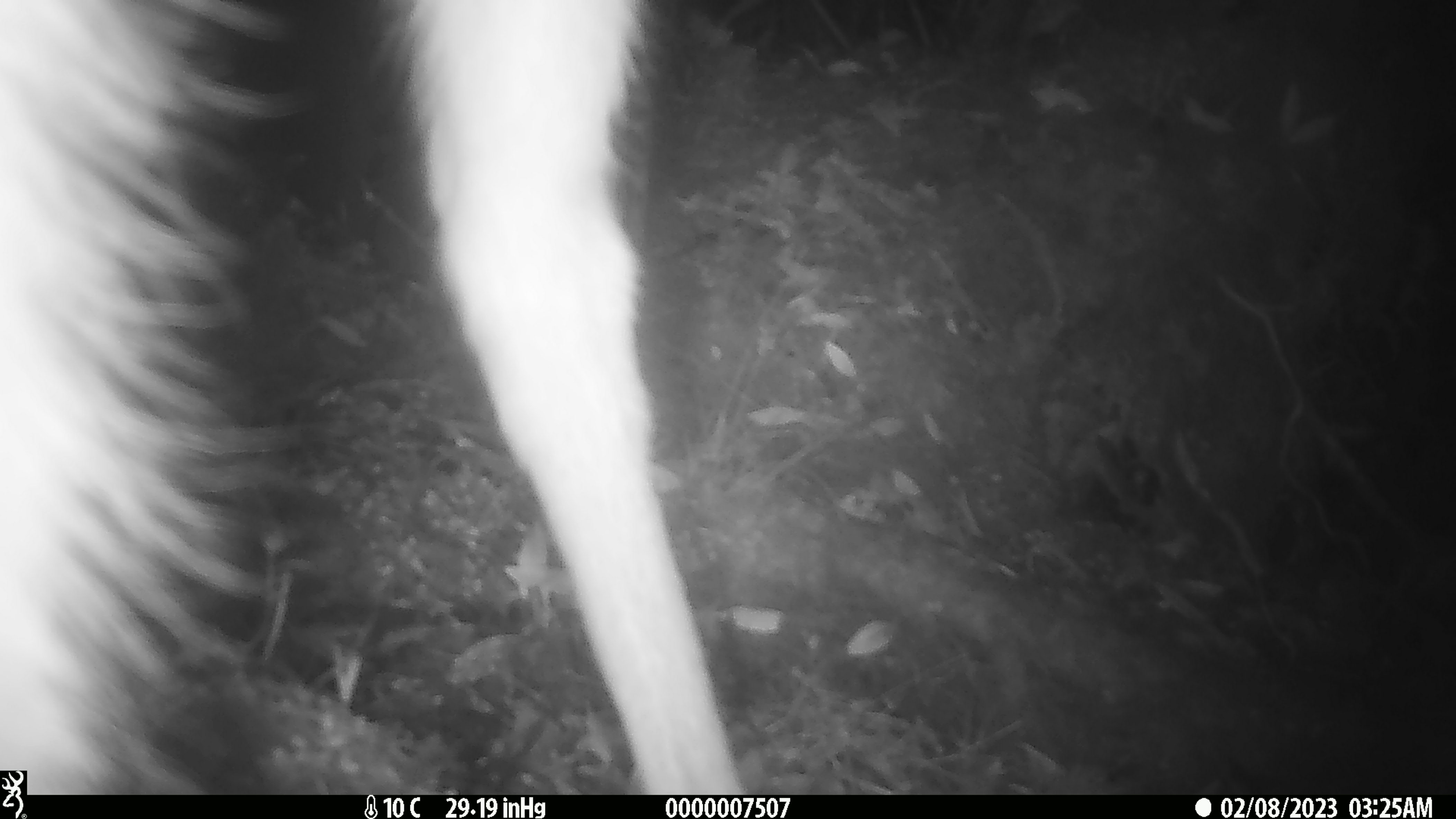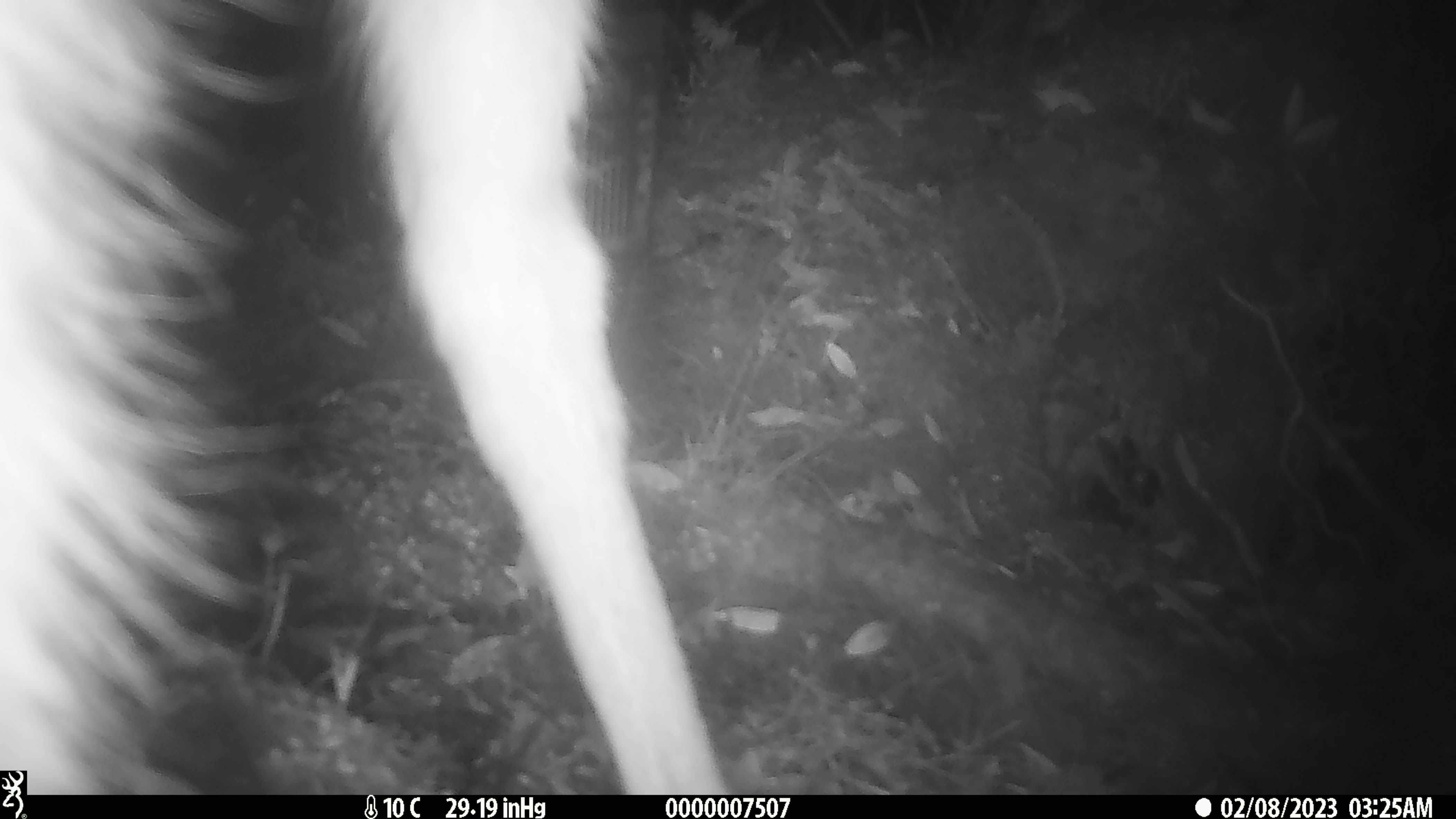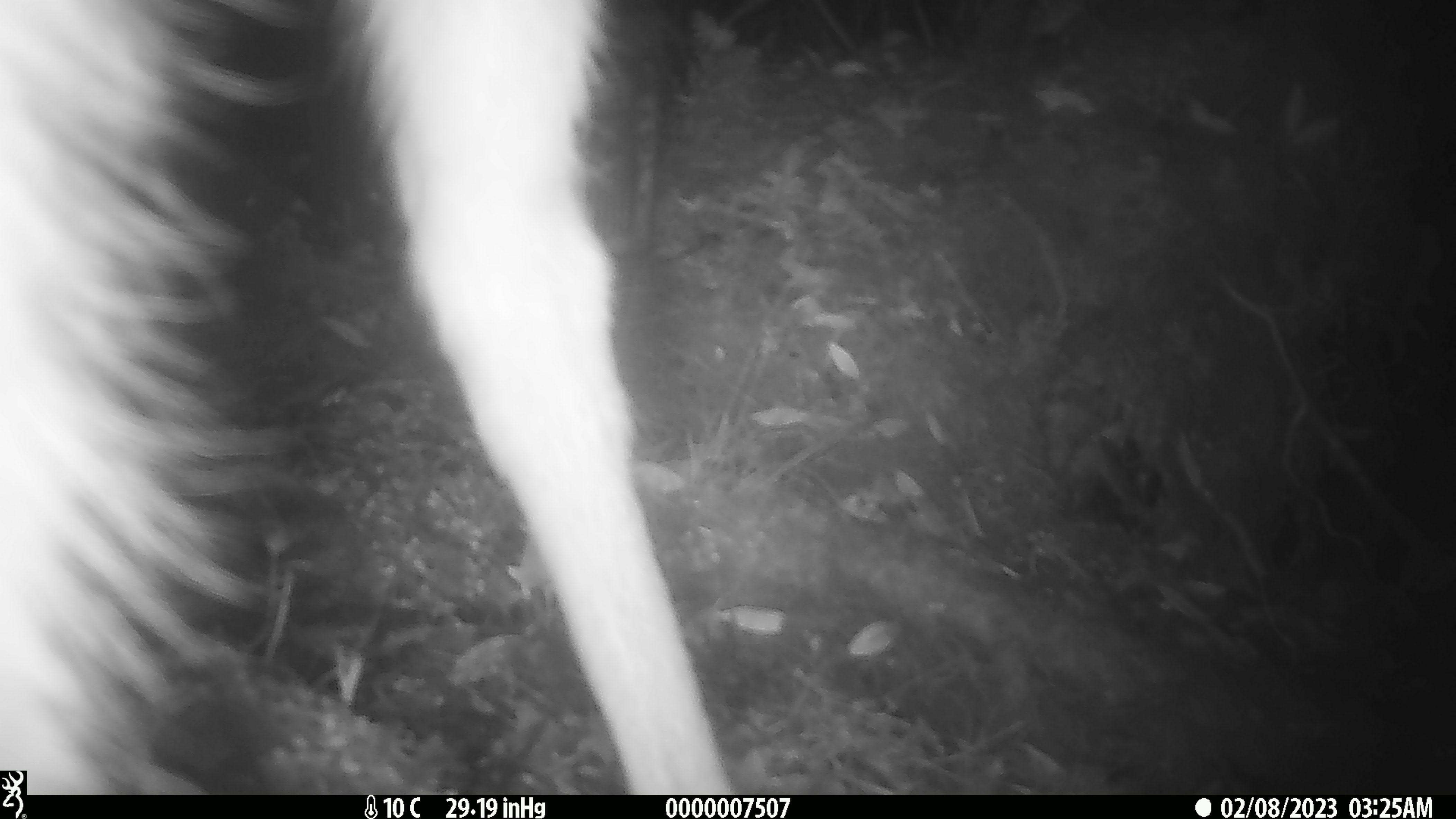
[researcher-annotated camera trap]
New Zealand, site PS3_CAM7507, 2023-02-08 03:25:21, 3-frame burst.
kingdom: Animalia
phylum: Chordata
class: Mammalia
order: Artiodactyla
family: Cervidae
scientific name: Cervidae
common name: deer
Deer (Cervidae).